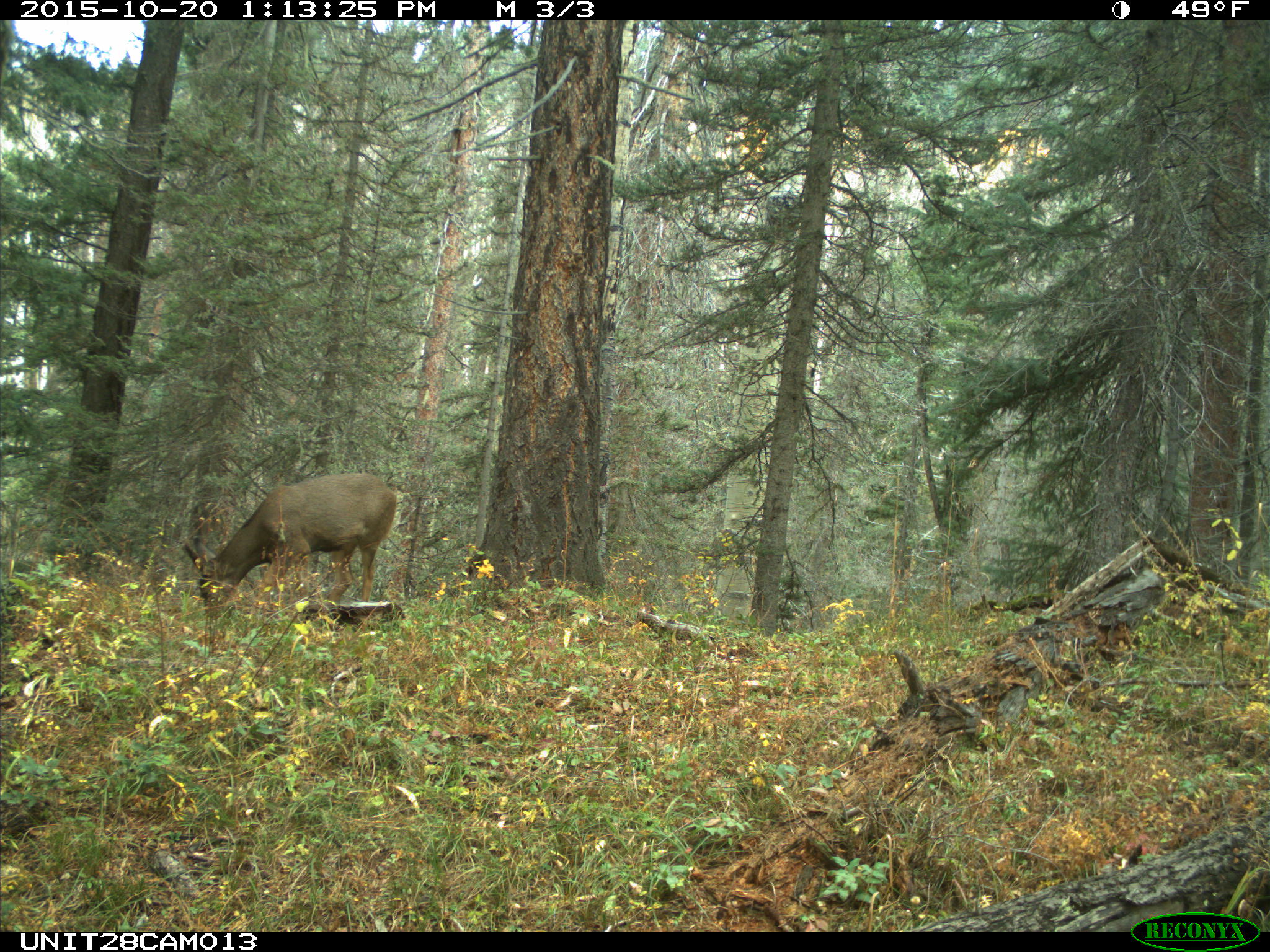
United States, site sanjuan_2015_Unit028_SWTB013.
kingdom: Animalia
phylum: Chordata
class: Mammalia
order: Artiodactyla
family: Cervidae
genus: Odocoileus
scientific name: Odocoileus hemionus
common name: mule deer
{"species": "Odocoileus hemionus (mule deer)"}